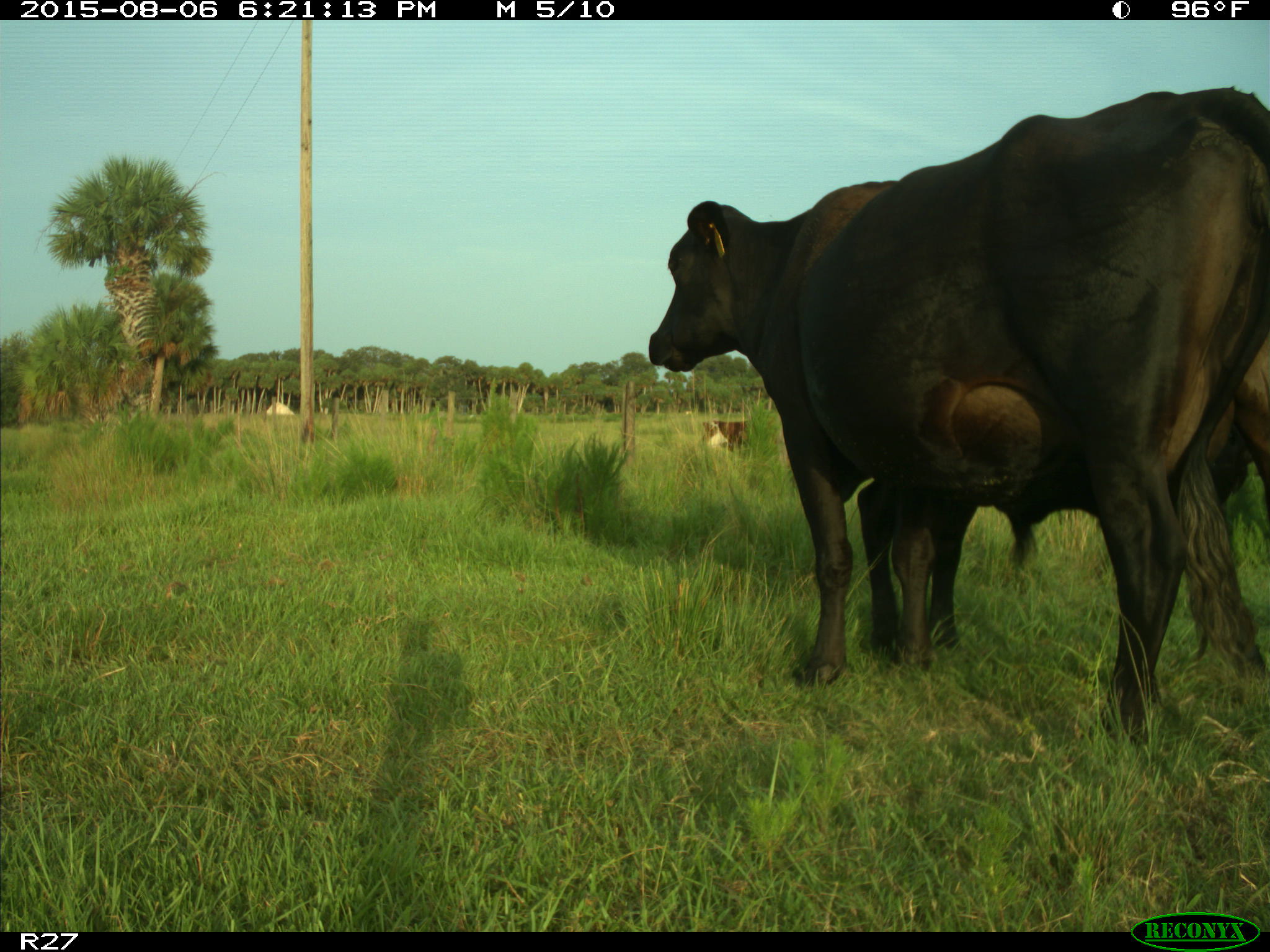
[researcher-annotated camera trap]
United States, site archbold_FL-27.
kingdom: Animalia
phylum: Chordata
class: Mammalia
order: Artiodactyla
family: Bovidae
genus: Bos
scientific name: Bos taurus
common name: domestic cow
Bos taurus (domestic cow).